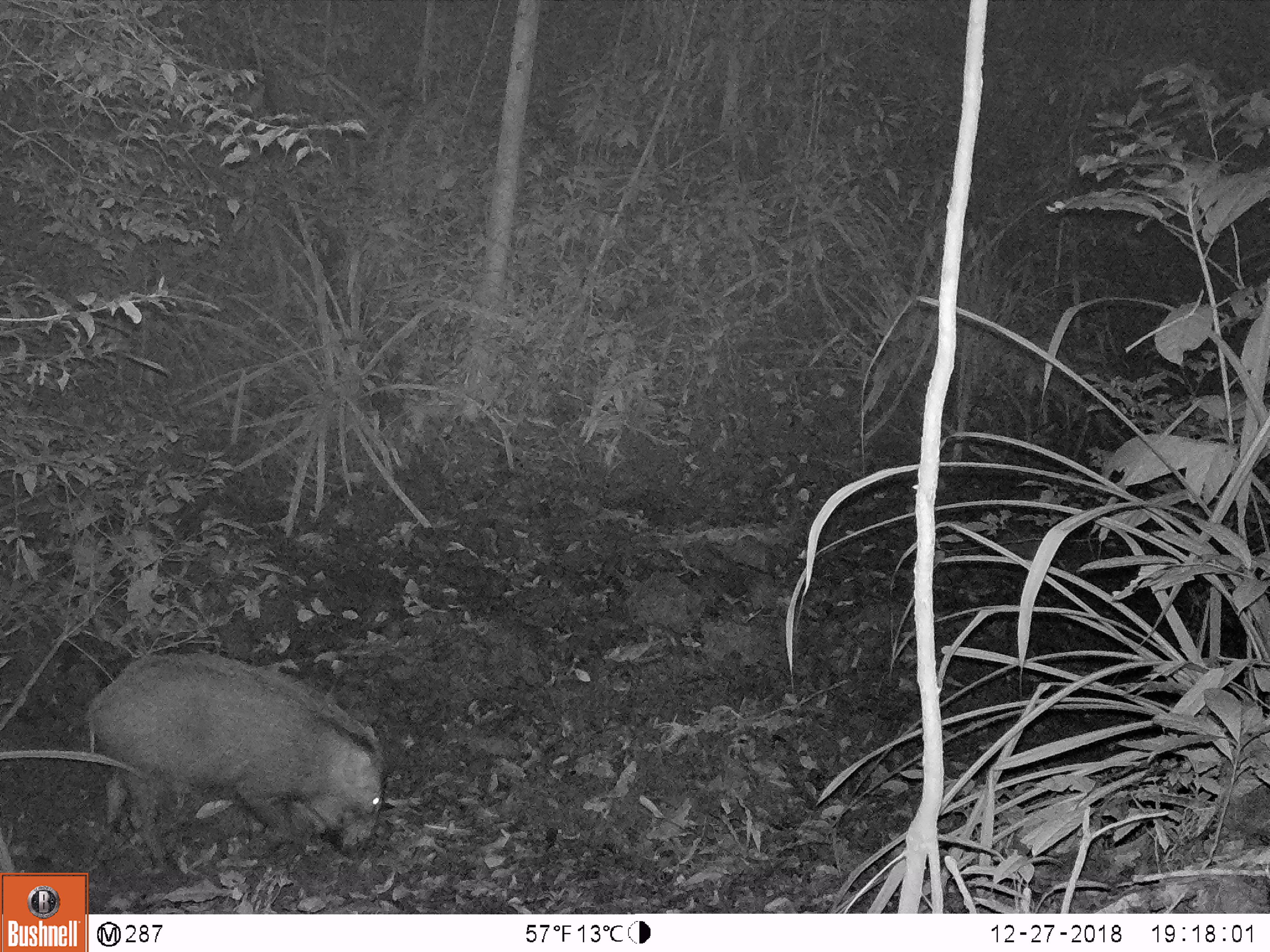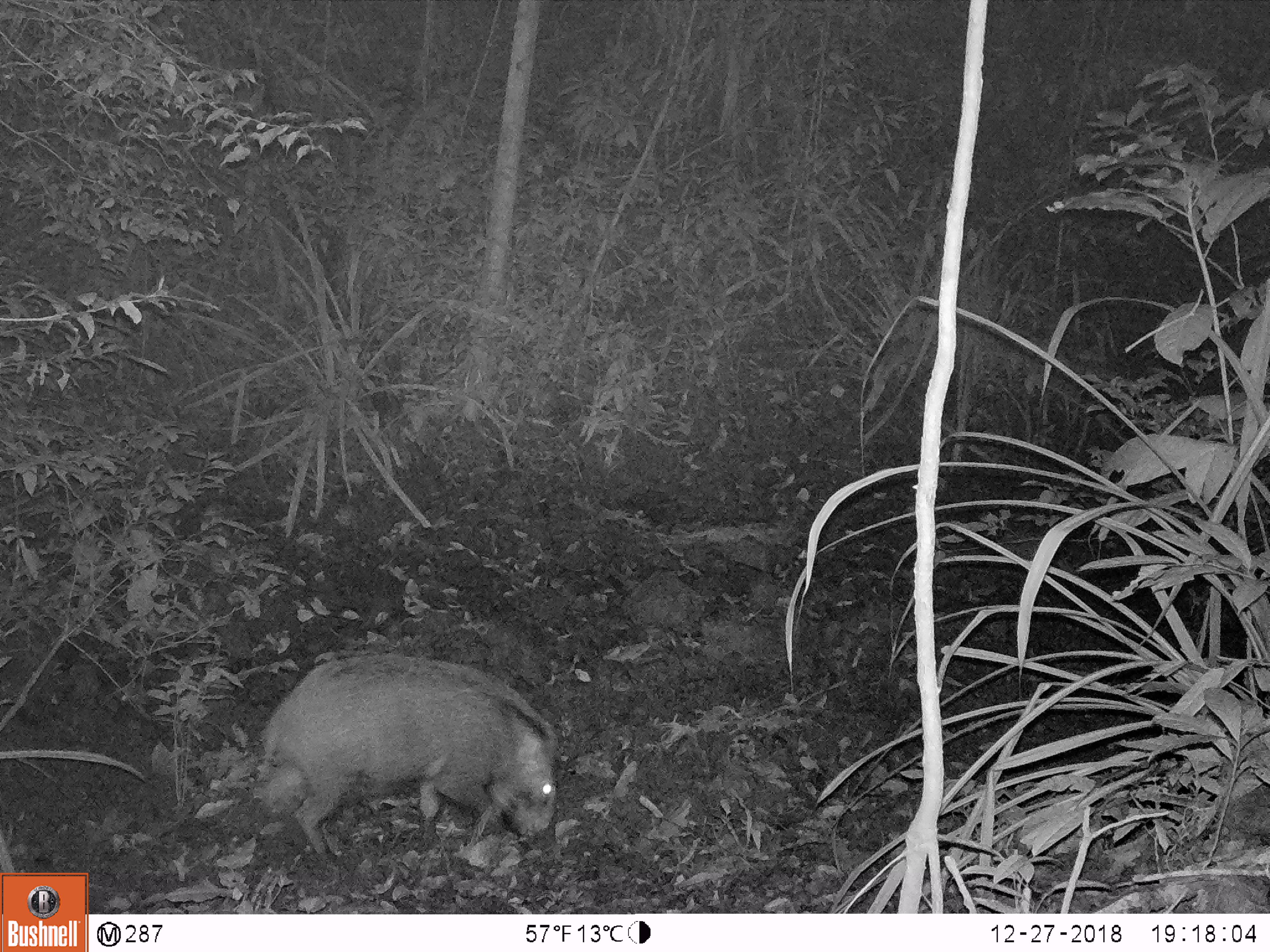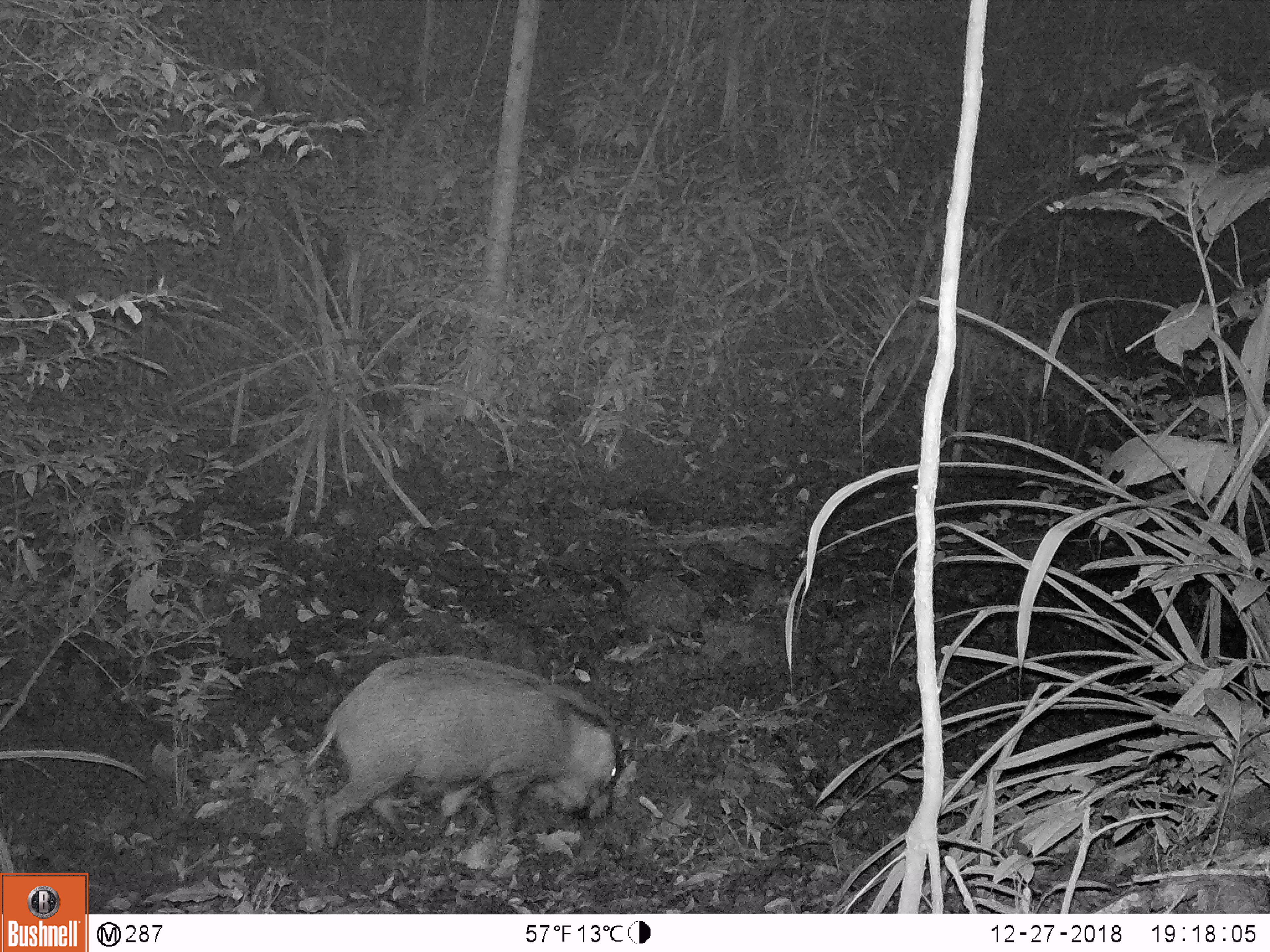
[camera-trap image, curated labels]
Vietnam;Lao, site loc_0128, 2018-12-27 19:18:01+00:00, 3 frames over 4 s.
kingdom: Animalia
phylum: Chordata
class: Mammalia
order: Artiodactyla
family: Suidae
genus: Sus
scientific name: Sus scrofa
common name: eurasian wild pig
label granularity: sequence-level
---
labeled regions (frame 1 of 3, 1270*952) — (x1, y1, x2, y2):
eurasian wild pig: (83, 650, 386, 867)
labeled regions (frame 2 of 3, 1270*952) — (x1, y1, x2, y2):
eurasian wild pig: (258, 652, 558, 855)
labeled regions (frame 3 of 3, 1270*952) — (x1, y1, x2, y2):
eurasian wild pig: (305, 653, 625, 849)